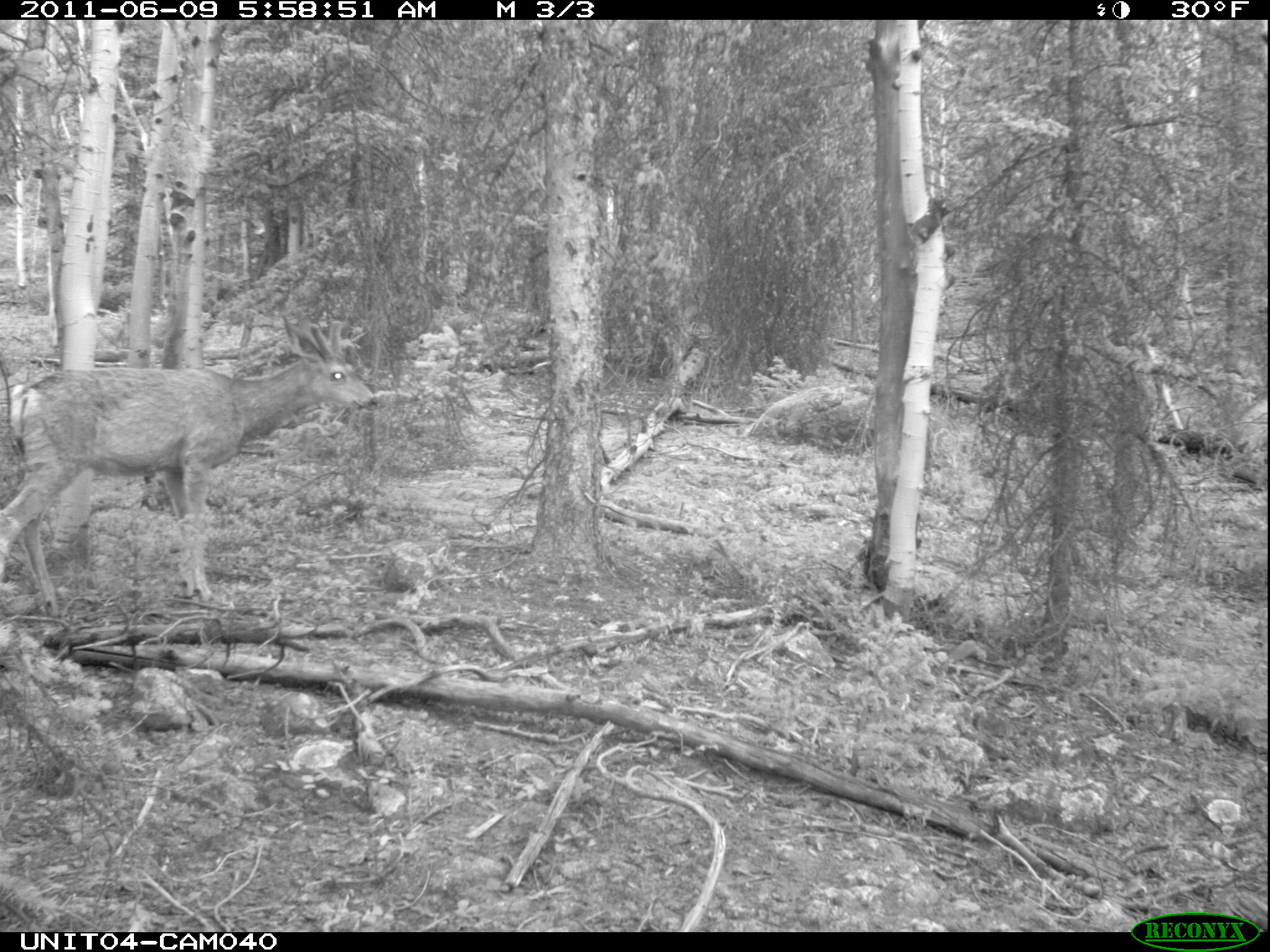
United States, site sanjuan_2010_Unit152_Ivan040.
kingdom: Animalia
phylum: Chordata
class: Mammalia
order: Artiodactyla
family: Cervidae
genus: Odocoileus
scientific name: Odocoileus hemionus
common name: mule deer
Odocoileus hemionus (mule deer).